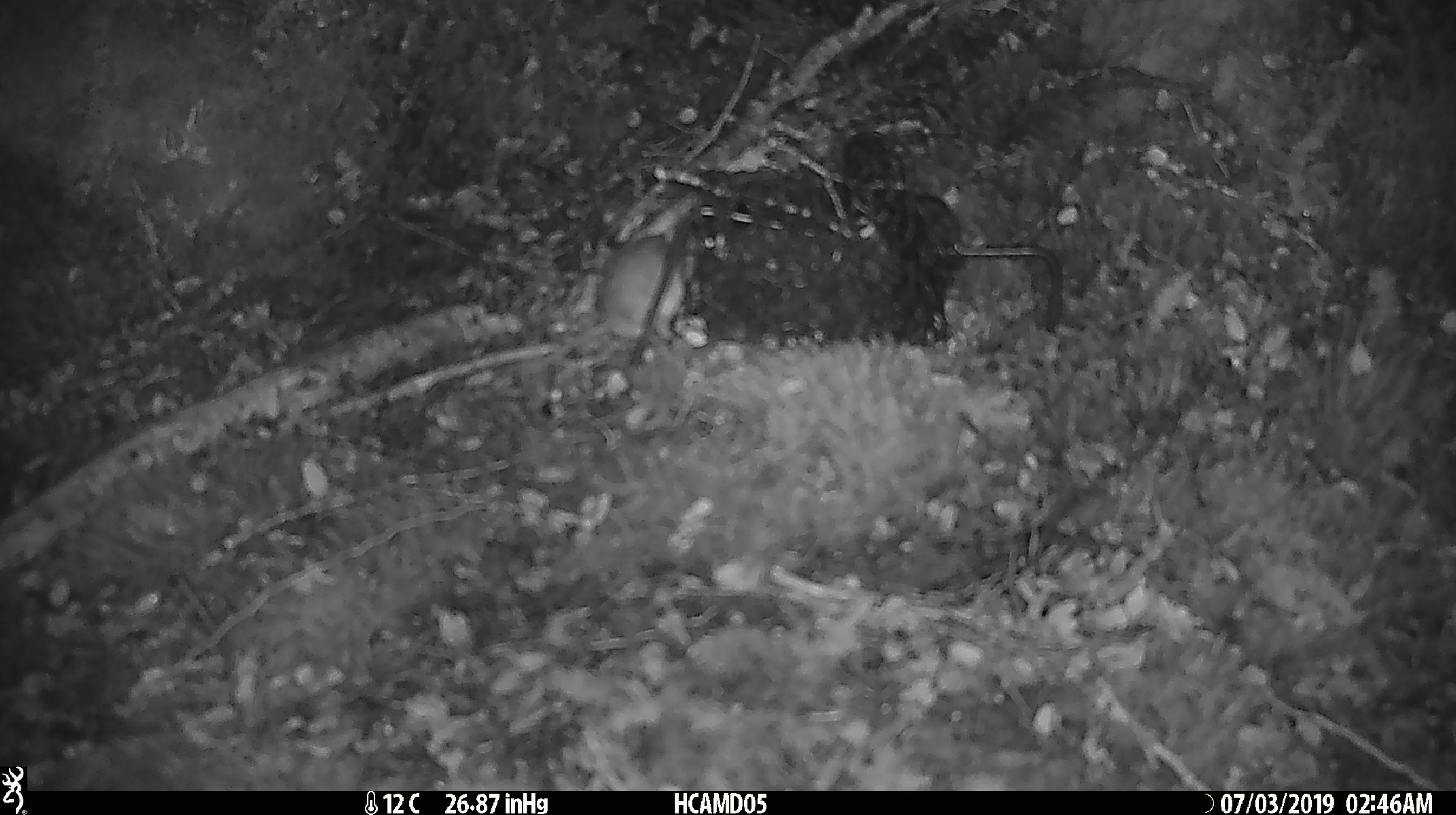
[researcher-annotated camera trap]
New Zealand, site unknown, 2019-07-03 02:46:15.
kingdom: Animalia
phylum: Chordata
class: Mammalia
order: Rodentia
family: Muridae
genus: Mus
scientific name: Mus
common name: mouse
Mouse (Mus).